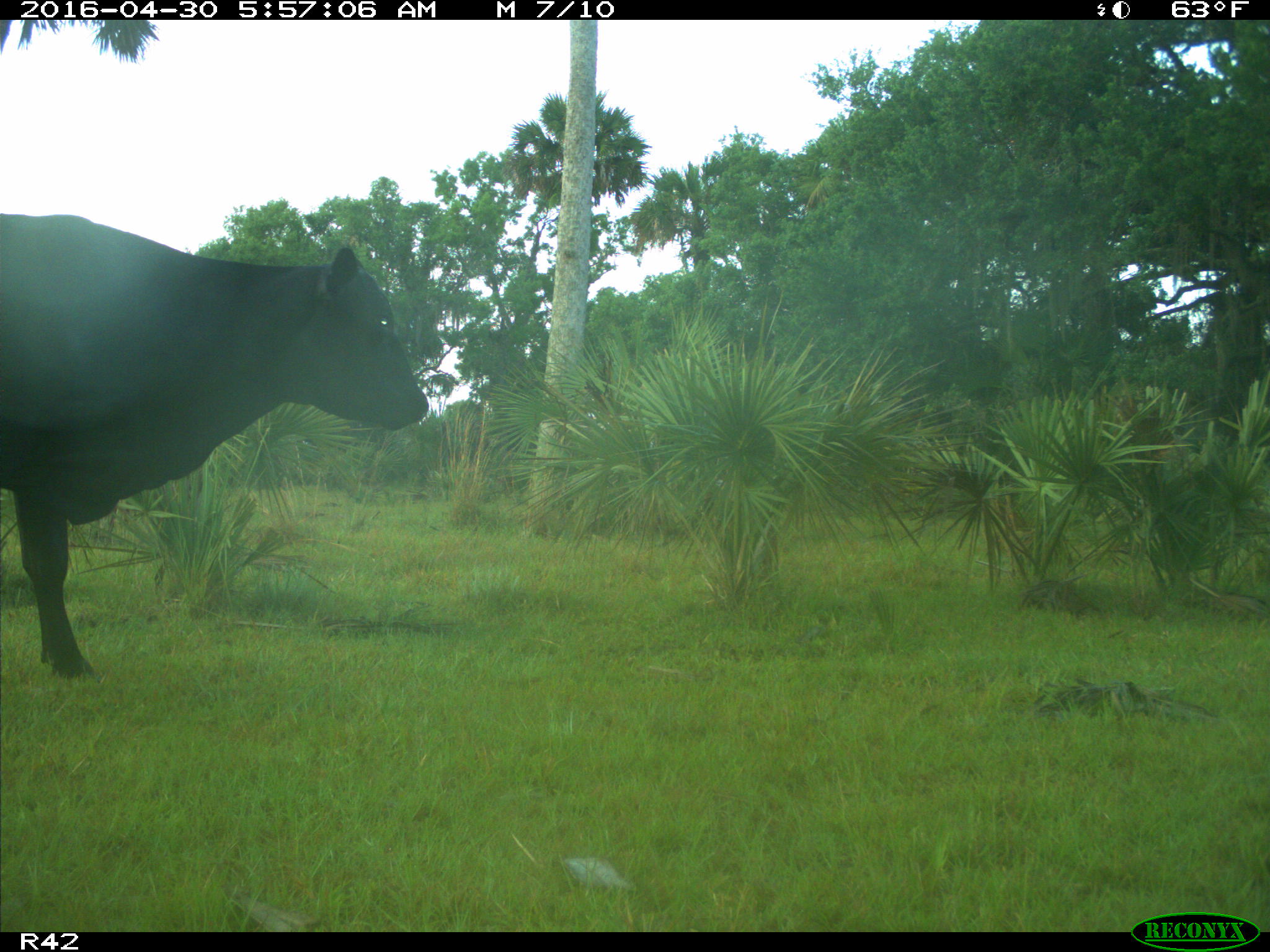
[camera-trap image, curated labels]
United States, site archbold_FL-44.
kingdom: Animalia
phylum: Chordata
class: Mammalia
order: Artiodactyla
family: Bovidae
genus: Bos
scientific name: Bos taurus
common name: domestic cow